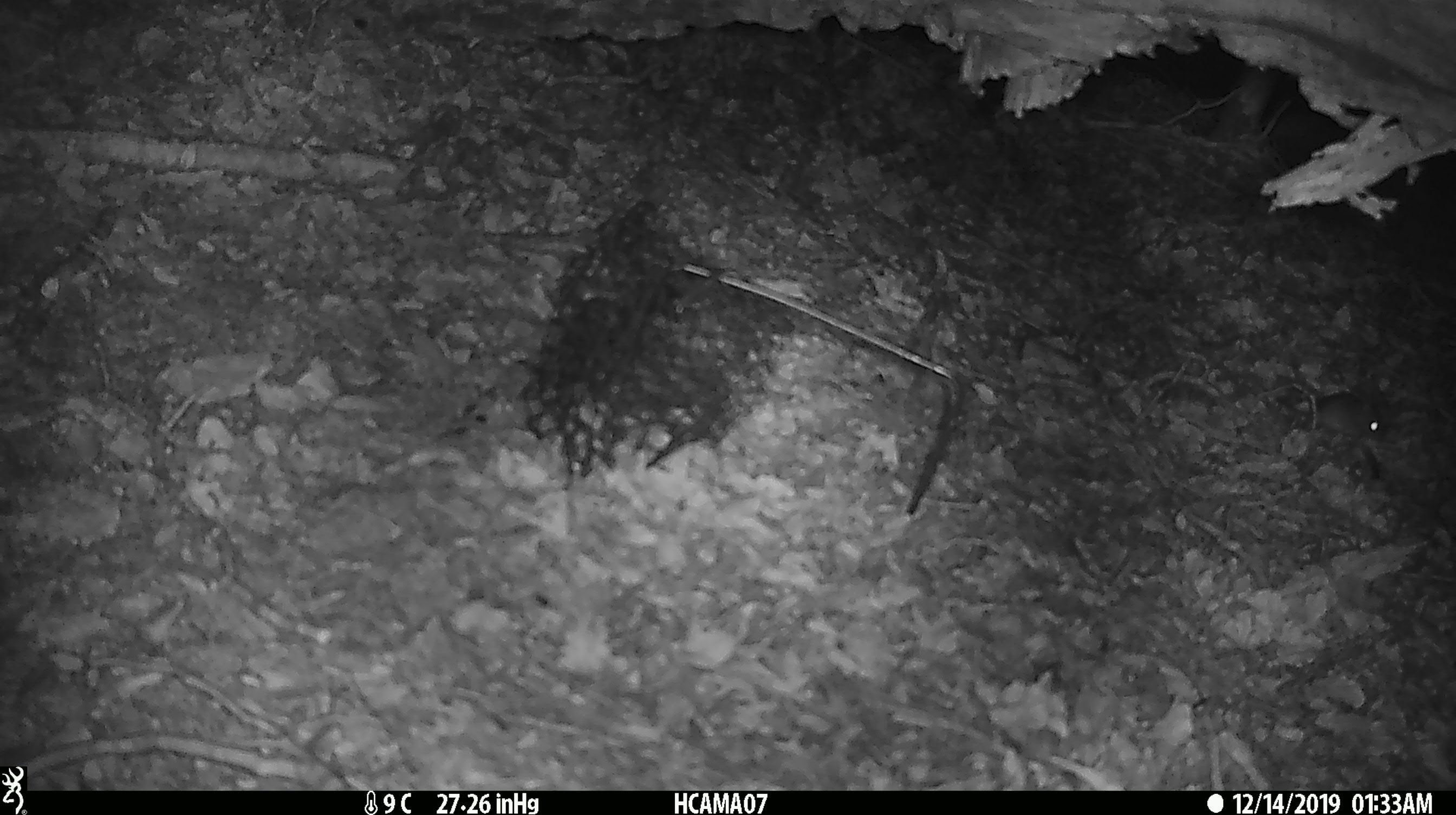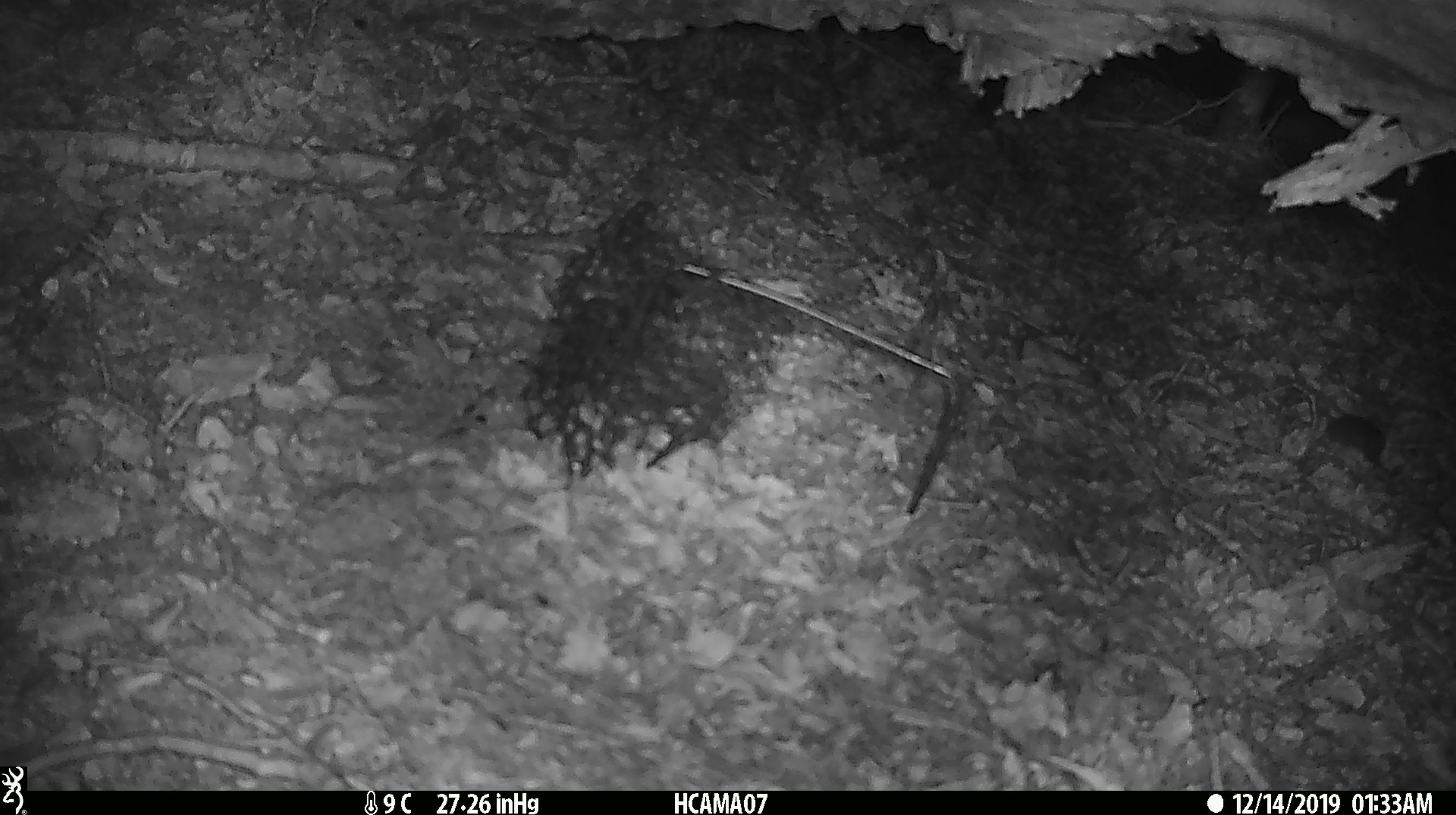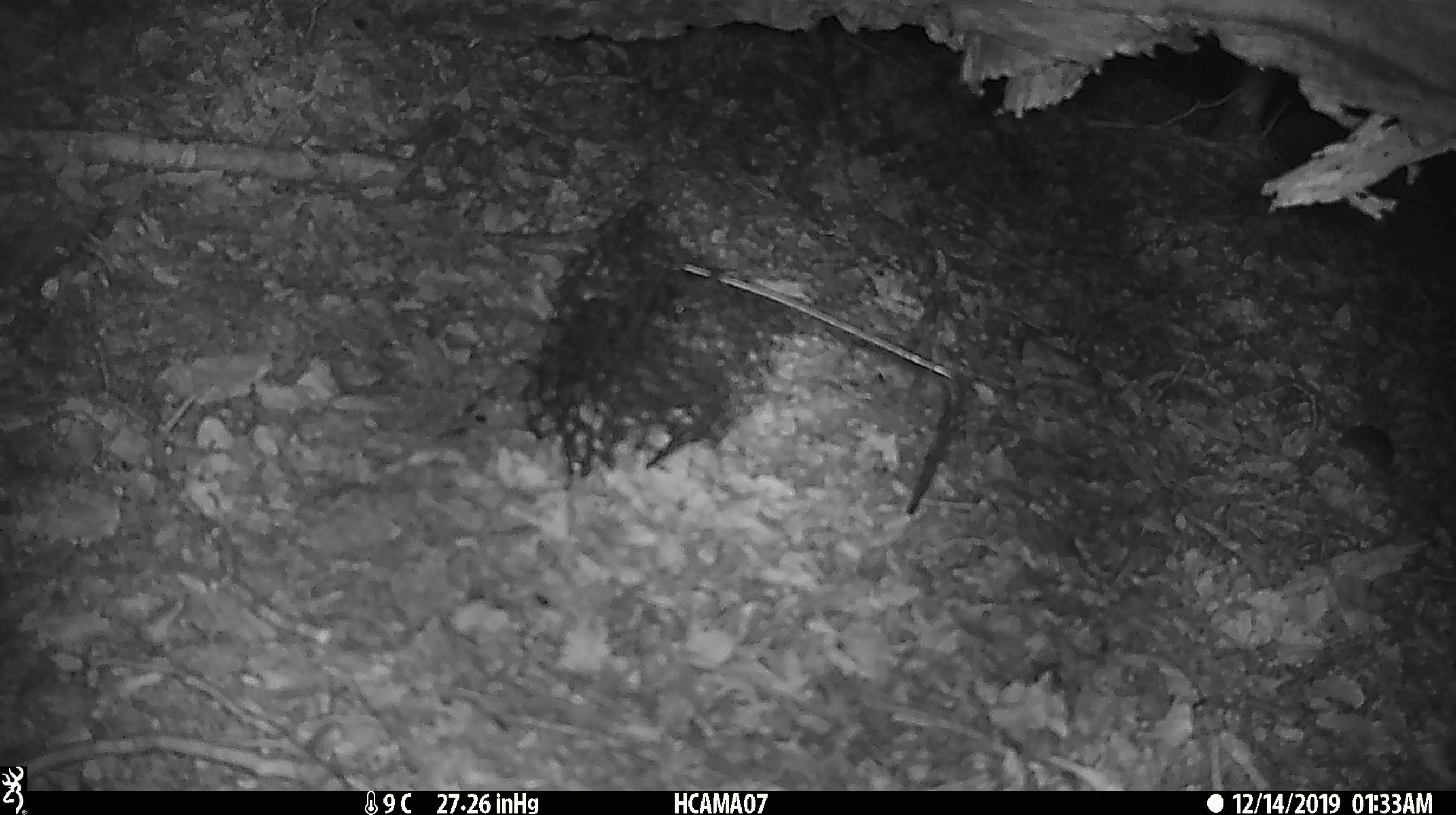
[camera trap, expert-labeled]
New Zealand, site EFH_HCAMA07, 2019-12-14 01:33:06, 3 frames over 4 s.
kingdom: Animalia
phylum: Chordata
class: Mammalia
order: Rodentia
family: Muridae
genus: Mus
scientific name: Mus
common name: mouse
Mouse (Mus).